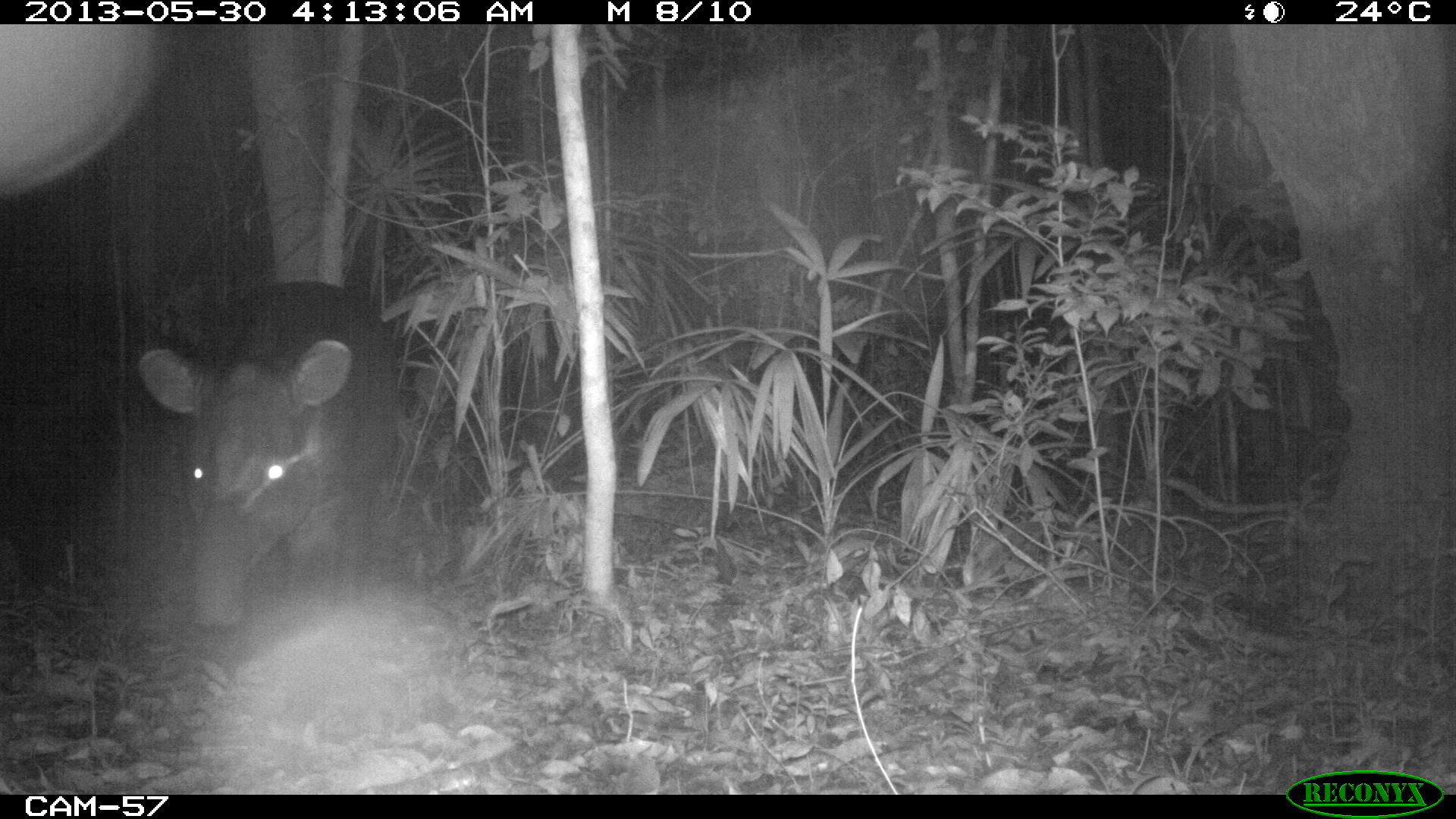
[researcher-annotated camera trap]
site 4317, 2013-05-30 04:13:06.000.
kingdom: Animalia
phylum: Chordata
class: Mammalia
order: Perissodactyla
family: Tapiridae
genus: Tapirus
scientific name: Tapirus bairdii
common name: baird's tapir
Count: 1.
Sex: male.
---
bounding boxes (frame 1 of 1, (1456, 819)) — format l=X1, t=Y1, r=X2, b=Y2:
tapirus bairdii: l=136, t=274, r=403, b=634